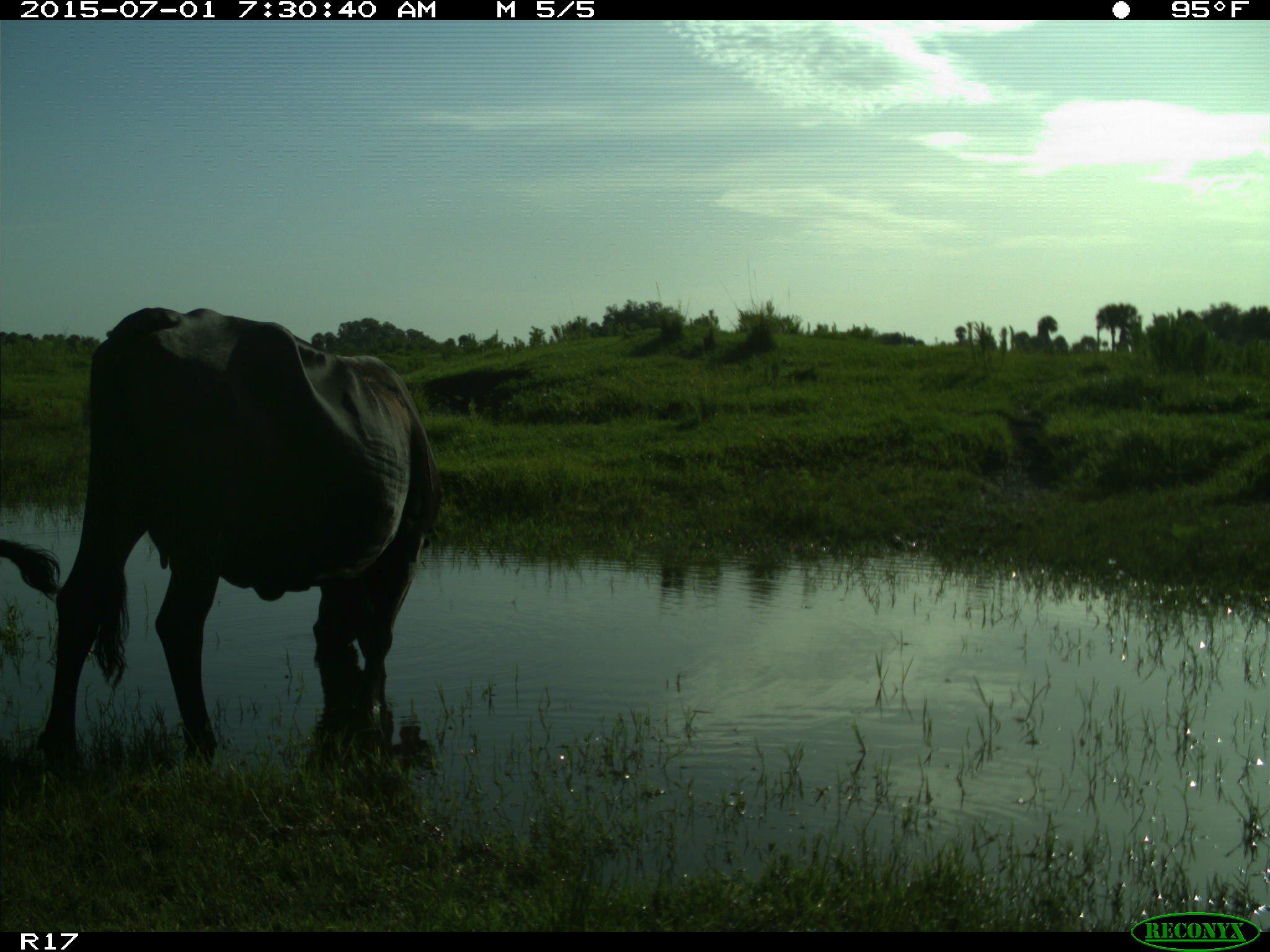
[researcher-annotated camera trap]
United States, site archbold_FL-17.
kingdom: Animalia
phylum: Chordata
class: Mammalia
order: Artiodactyla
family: Bovidae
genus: Bos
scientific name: Bos taurus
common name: domestic cow